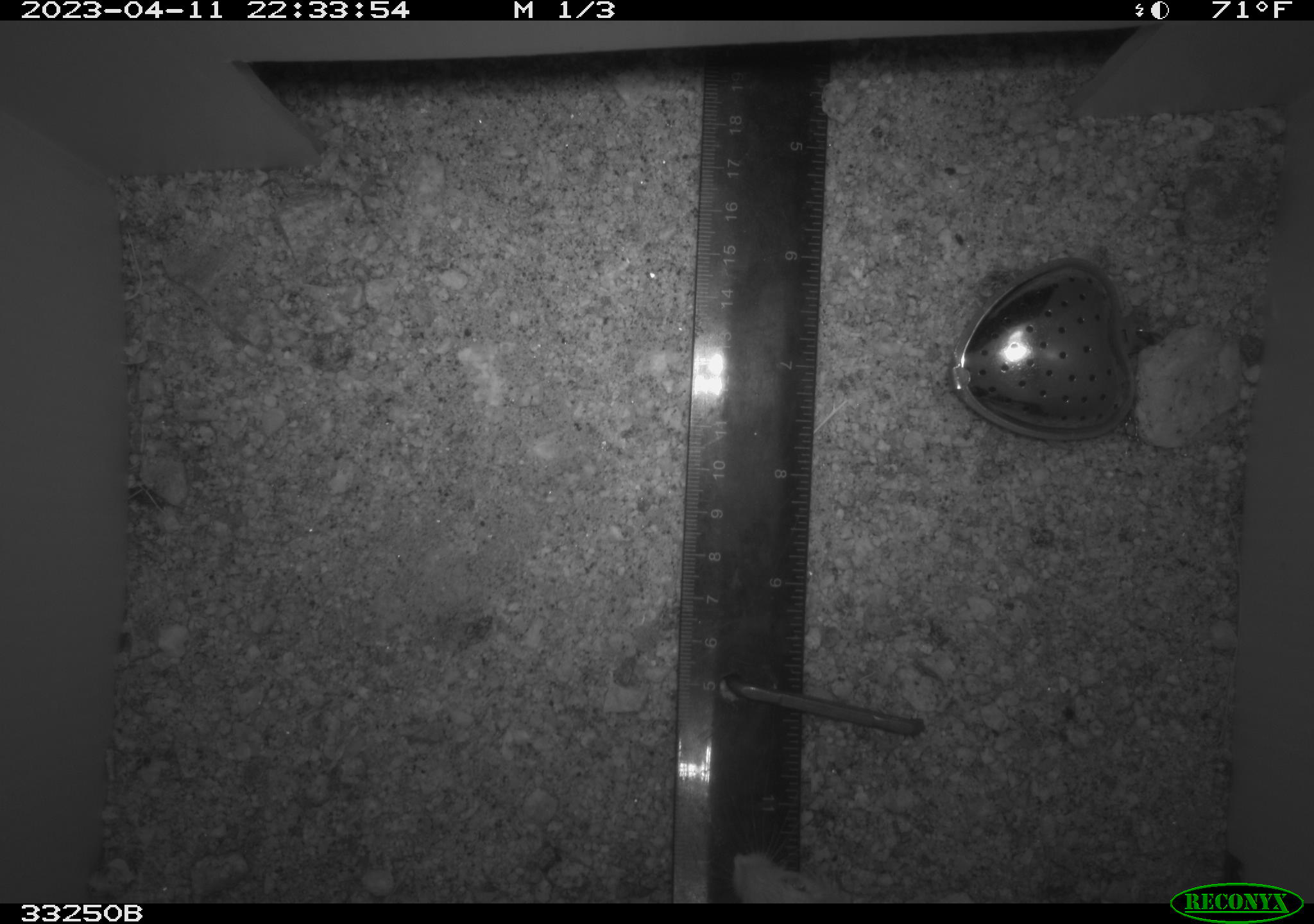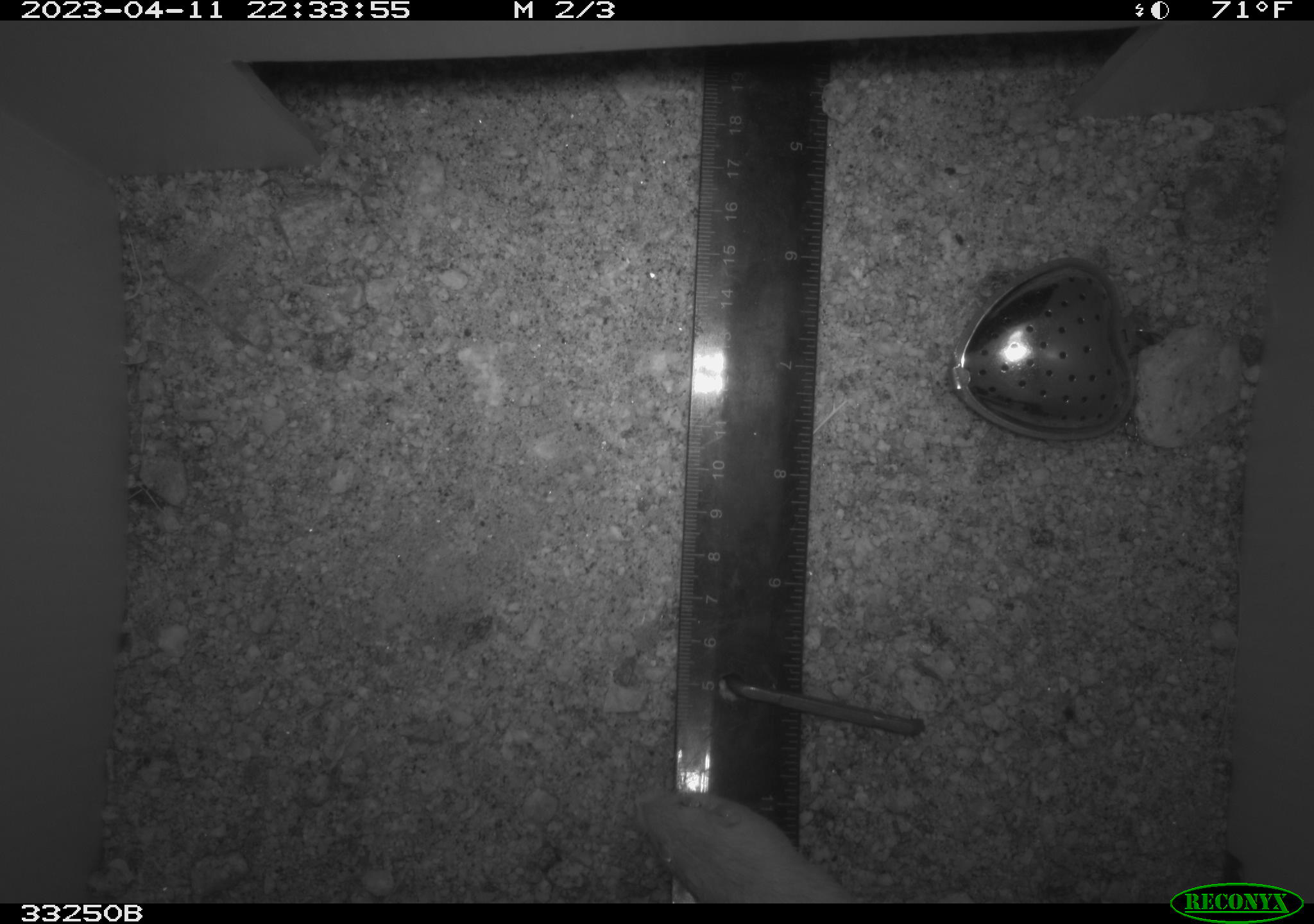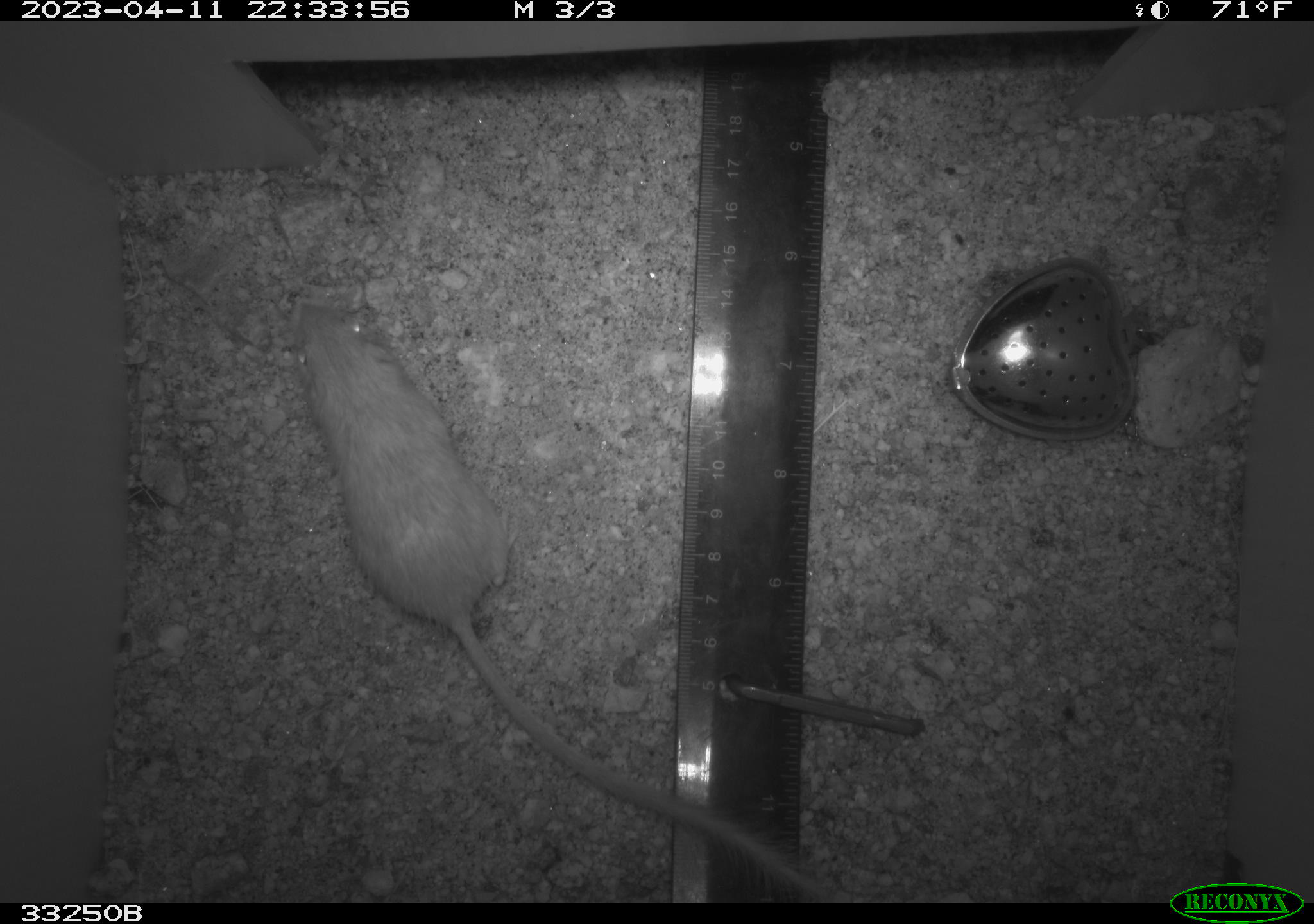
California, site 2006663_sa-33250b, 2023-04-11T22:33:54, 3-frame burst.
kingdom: Animalia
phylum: Arthropoda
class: Arachnida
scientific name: Arachnida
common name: arachnids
Arachnids (Arachnida).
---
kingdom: Animalia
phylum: Chordata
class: Mammalia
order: Rodentia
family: Heteromyidae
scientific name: Heteromyidae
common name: kangaroo rats and pocket mice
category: heteromyidae family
Heteromyidae family (kangaroo rats and pocket mice) (Heteromyidae).